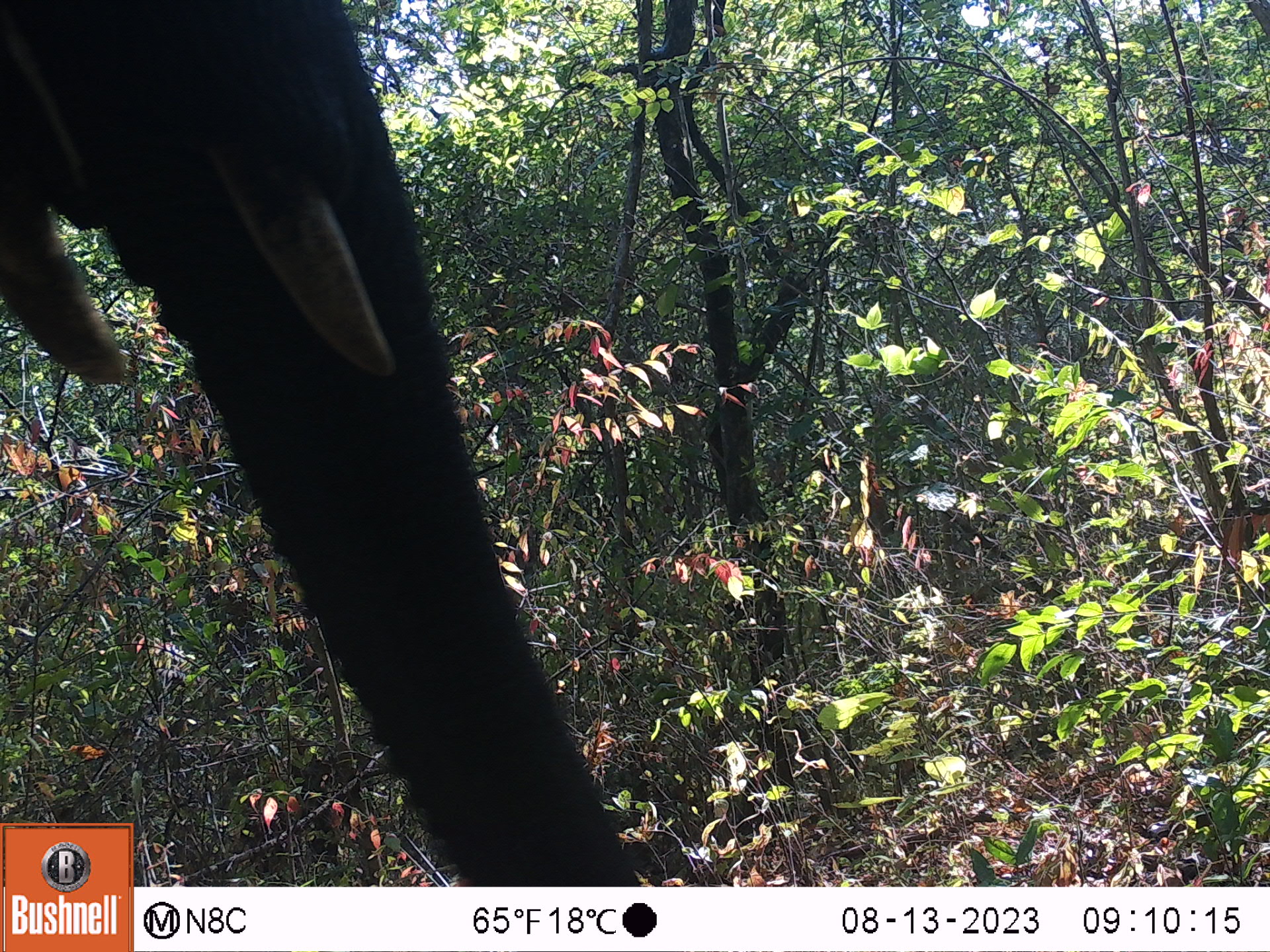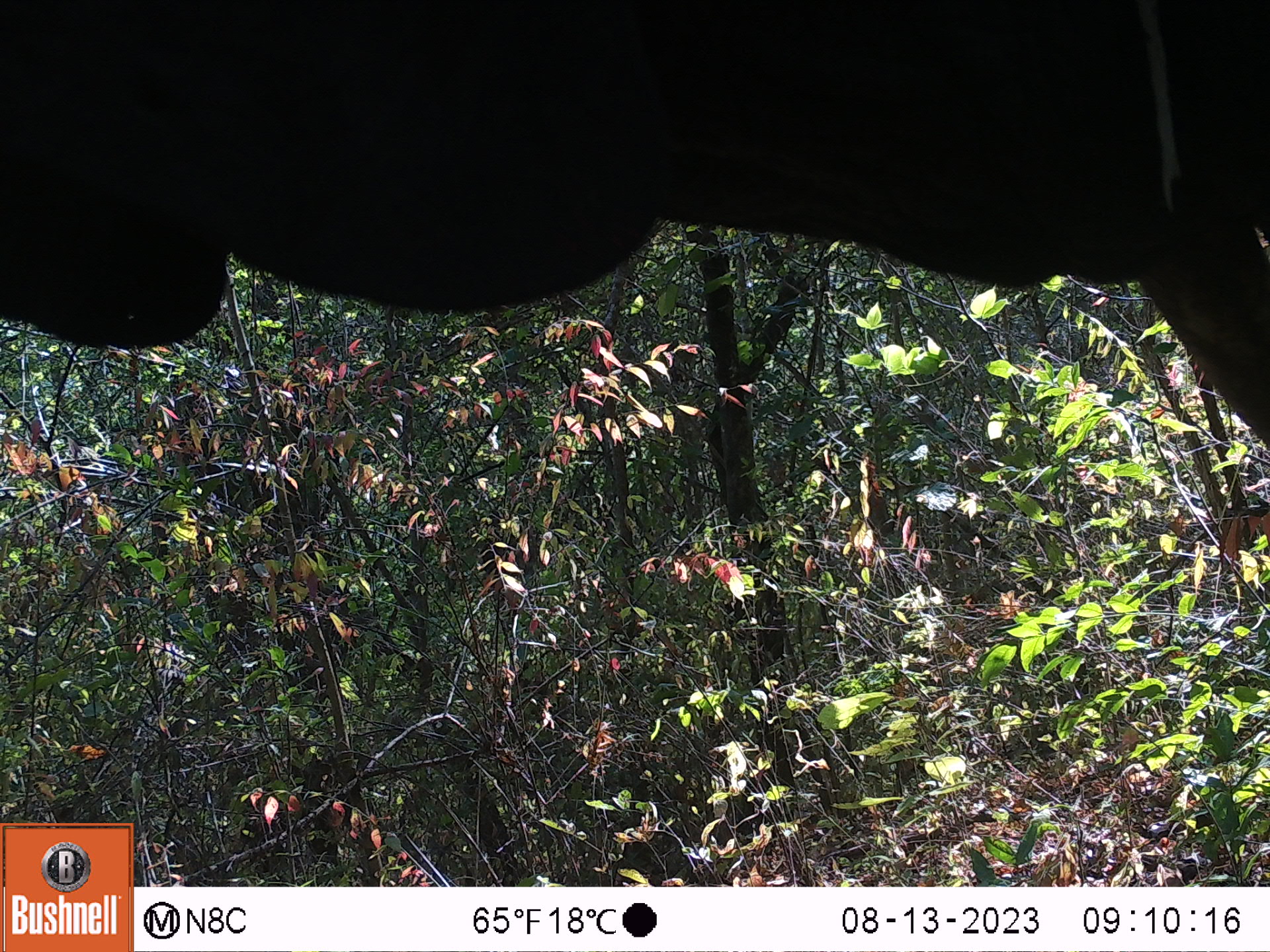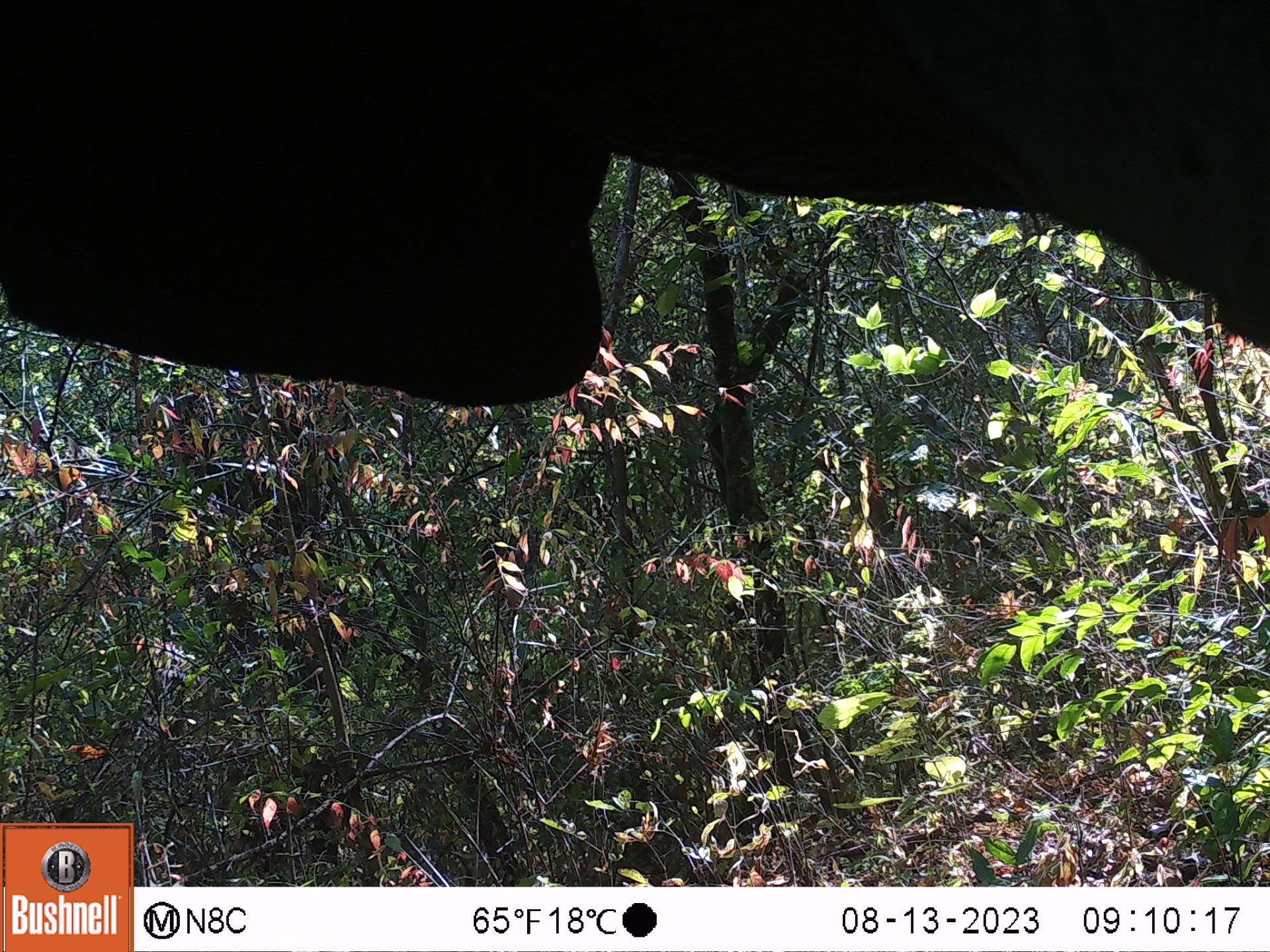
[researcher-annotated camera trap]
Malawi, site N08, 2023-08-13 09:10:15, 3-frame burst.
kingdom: Animalia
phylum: Chordata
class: Mammalia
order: Proboscidea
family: Elephantidae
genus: Loxodonta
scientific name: Loxodonta africana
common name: african savanna elephant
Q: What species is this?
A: African savanna elephant (Loxodonta africana).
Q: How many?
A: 1.